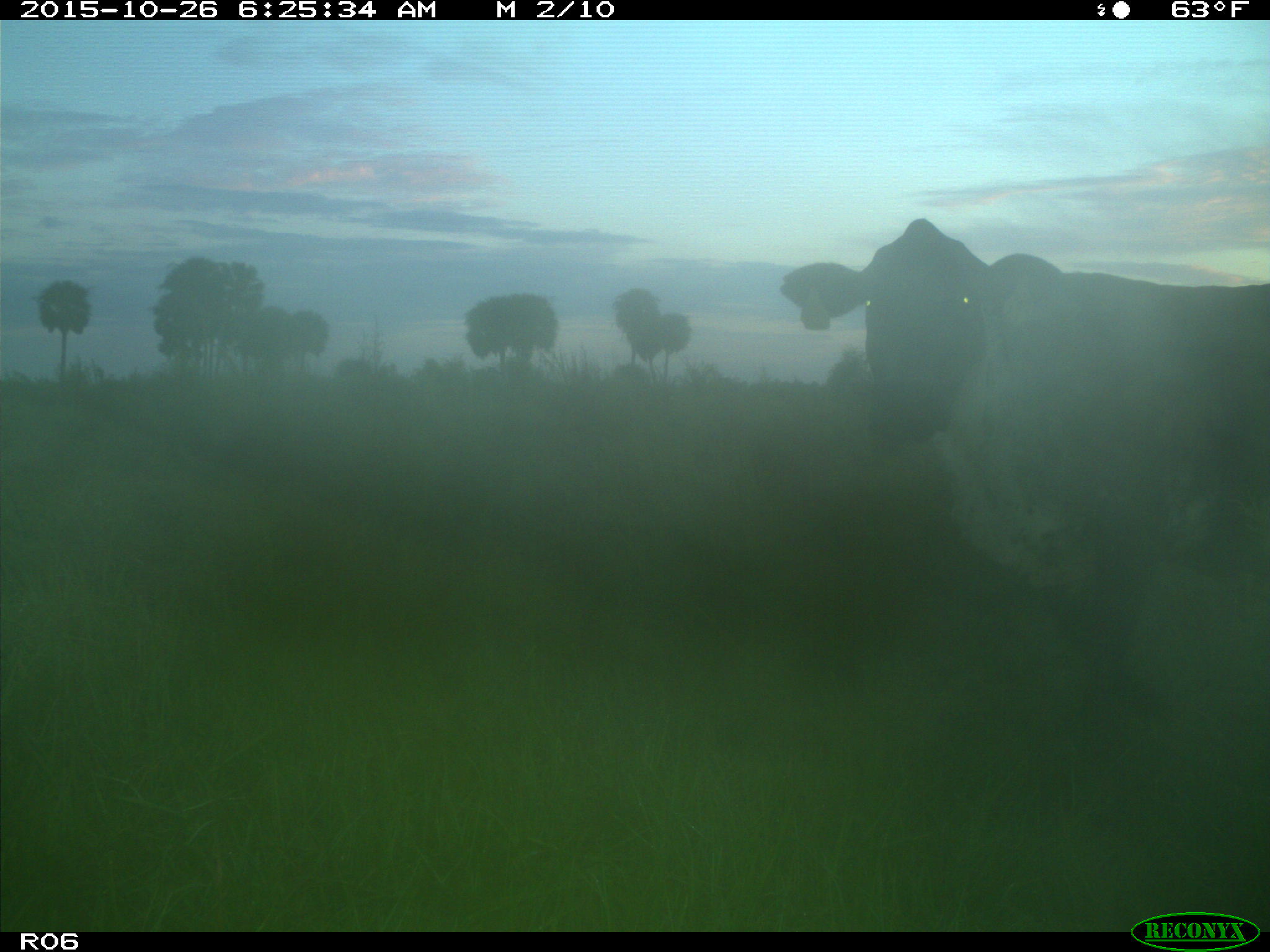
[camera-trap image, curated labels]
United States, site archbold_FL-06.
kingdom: Animalia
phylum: Chordata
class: Mammalia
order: Artiodactyla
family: Bovidae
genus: Bos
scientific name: Bos taurus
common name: domestic cow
Bos taurus (domestic cow).